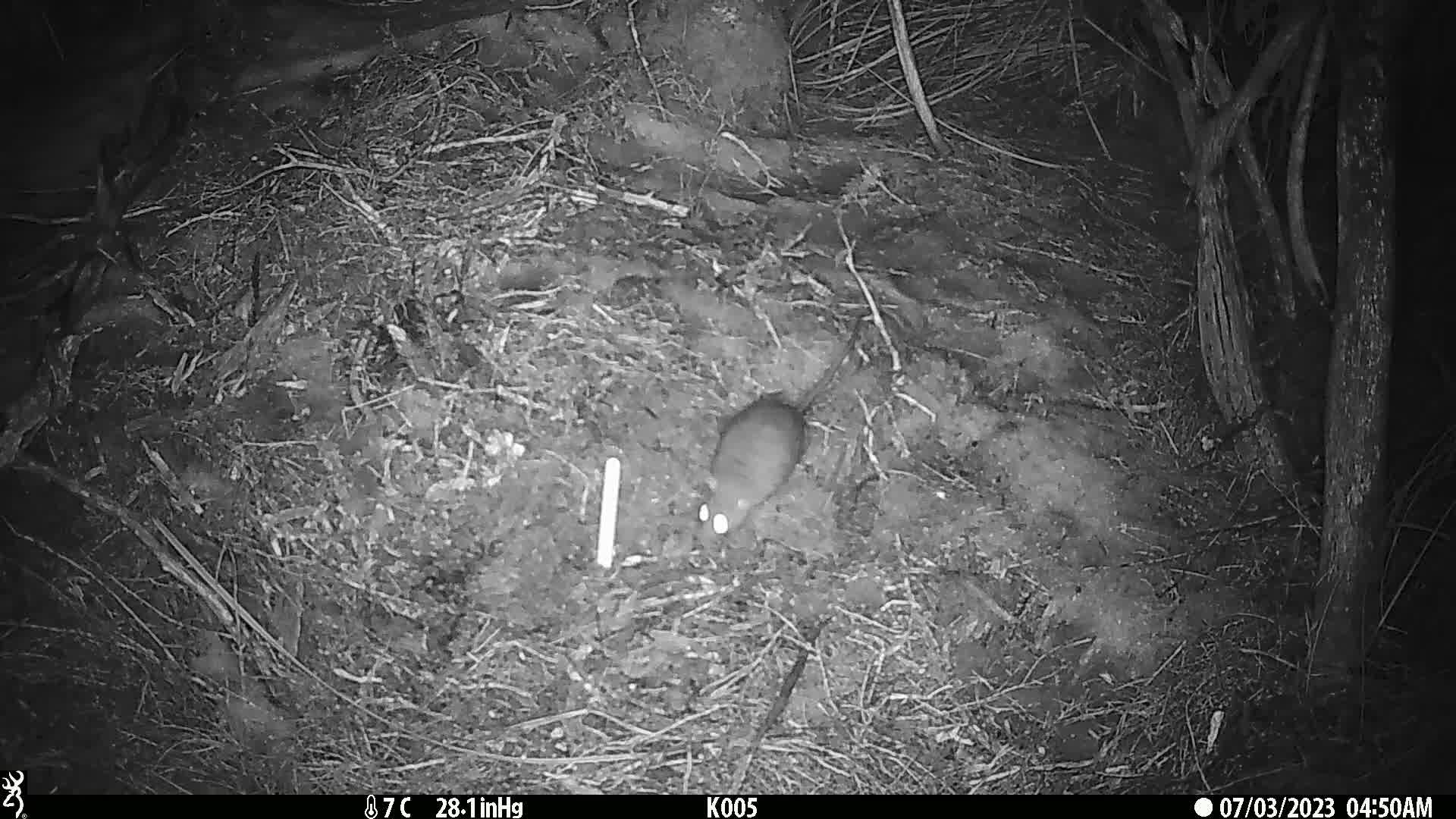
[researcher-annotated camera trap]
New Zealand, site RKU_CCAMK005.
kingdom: Animalia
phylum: Chordata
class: Mammalia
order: Rodentia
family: Muridae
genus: Rattus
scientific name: Rattus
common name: rat